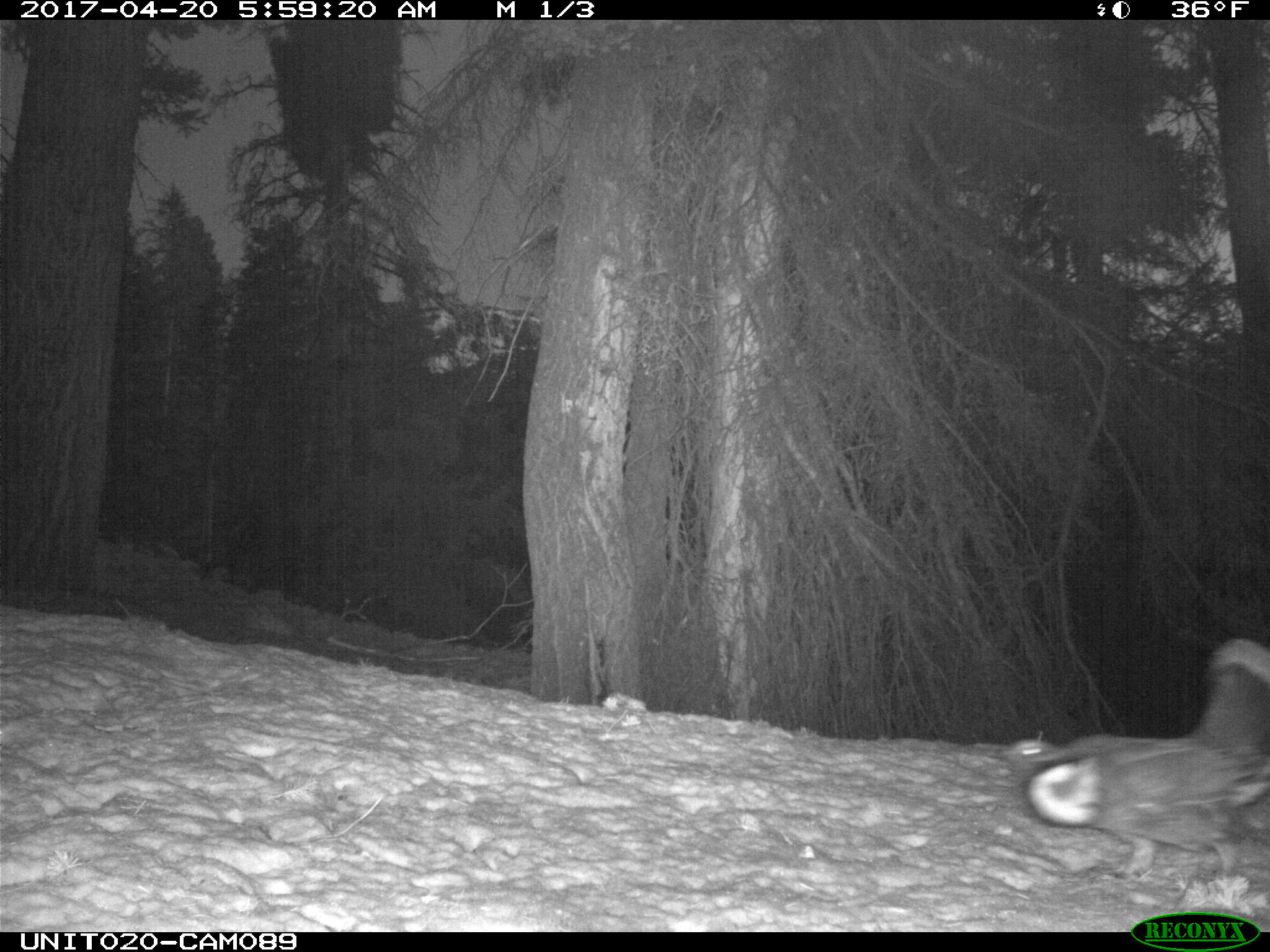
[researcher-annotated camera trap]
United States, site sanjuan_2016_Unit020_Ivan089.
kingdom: Animalia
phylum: Chordata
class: Aves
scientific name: Aves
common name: birds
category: unidentified bird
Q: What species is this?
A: Unidentified bird (birds) (Aves).